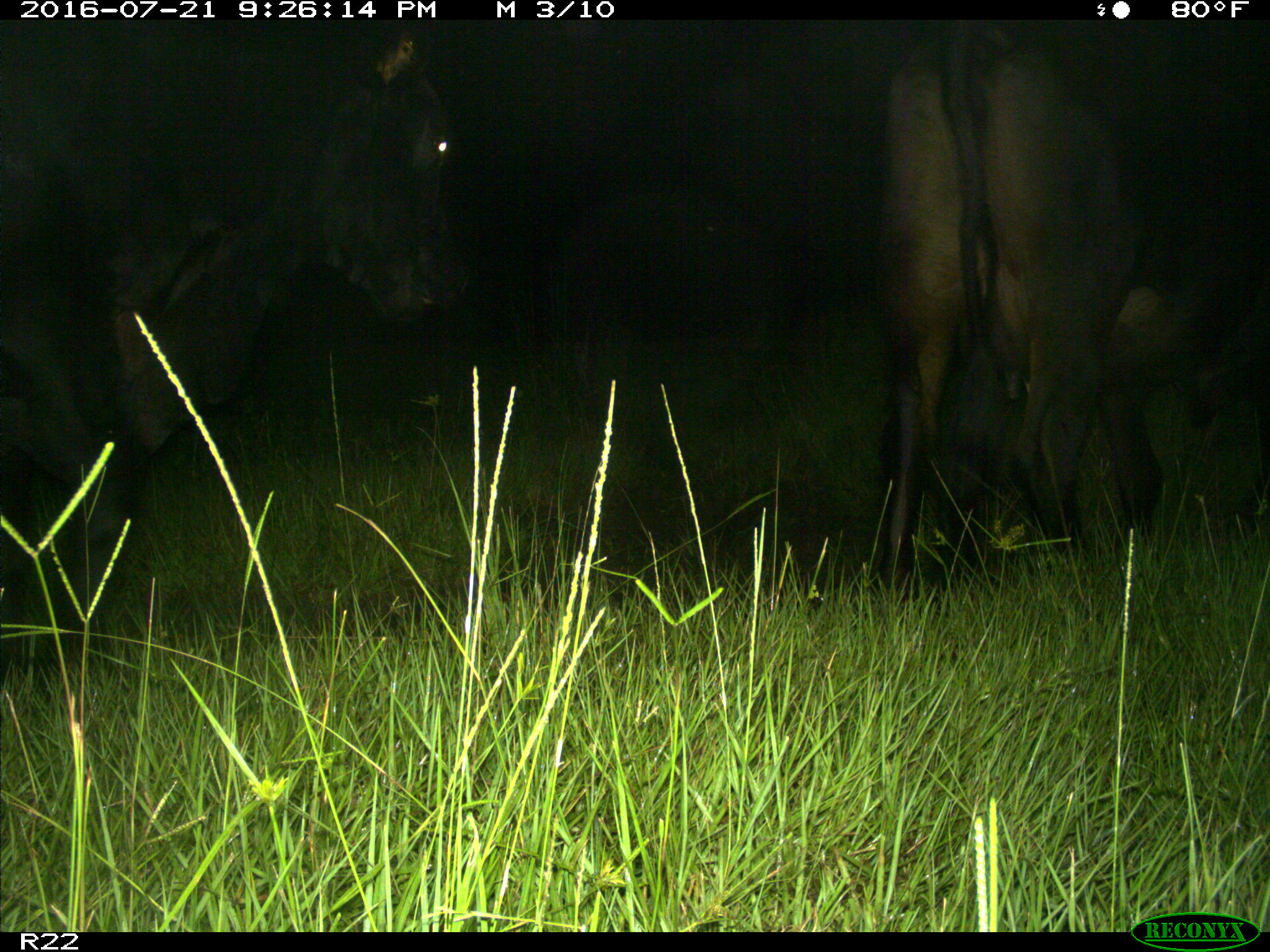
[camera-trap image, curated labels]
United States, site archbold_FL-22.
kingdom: Animalia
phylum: Chordata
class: Mammalia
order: Artiodactyla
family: Bovidae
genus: Bos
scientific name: Bos taurus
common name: domestic cow